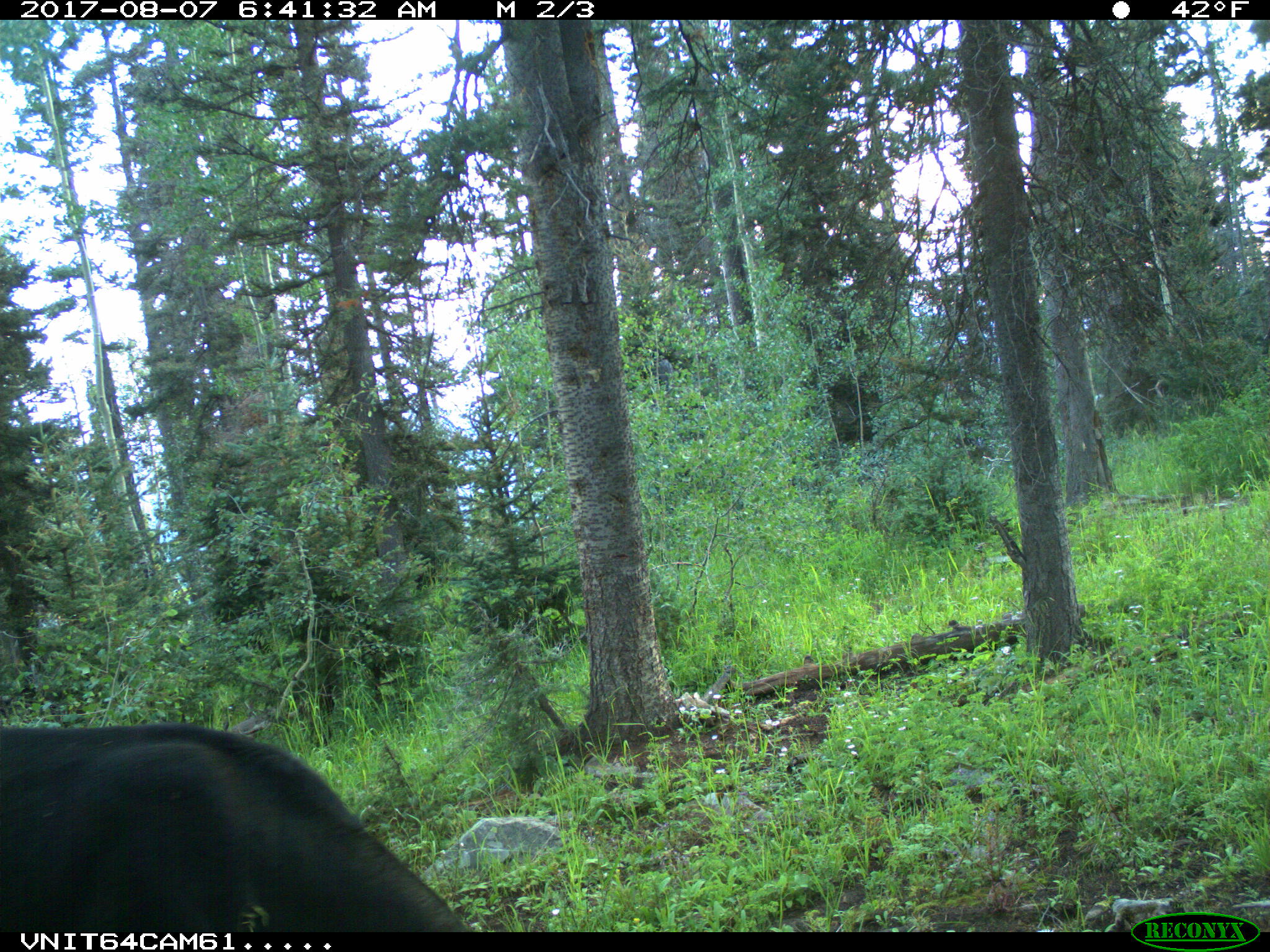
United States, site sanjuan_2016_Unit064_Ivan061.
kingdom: Animalia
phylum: Chordata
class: Mammalia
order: Artiodactyla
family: Bovidae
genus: Bos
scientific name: Bos taurus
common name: domestic cow